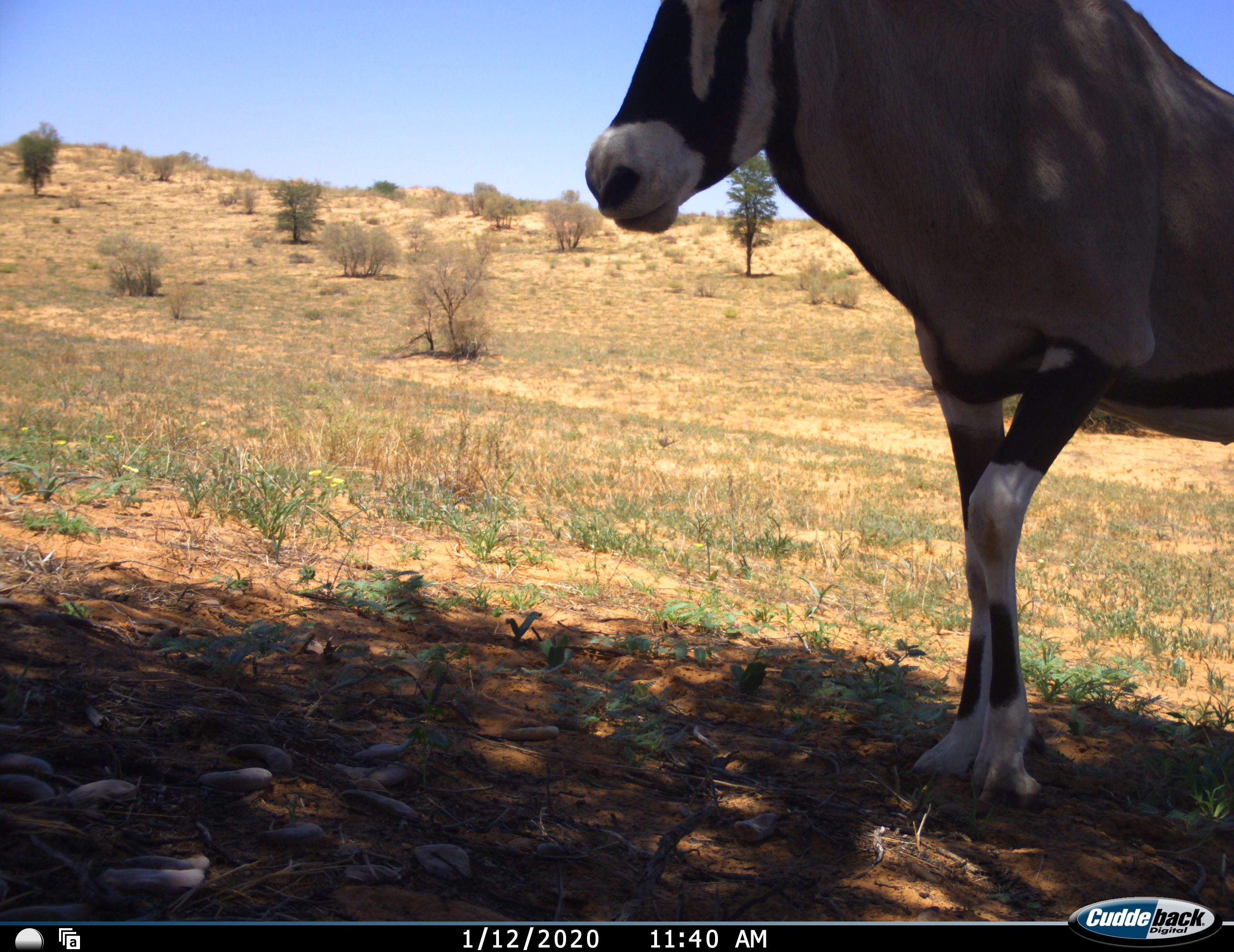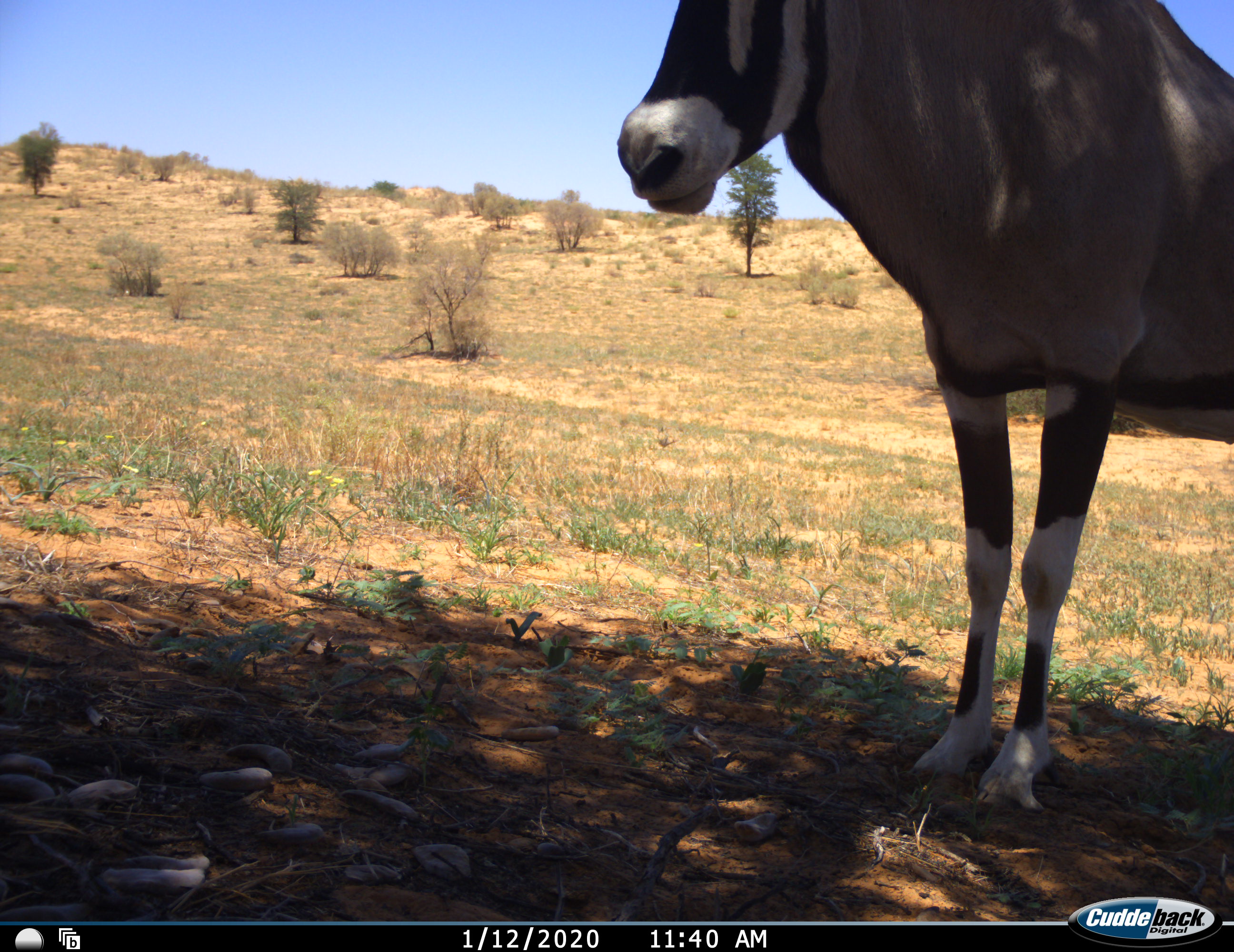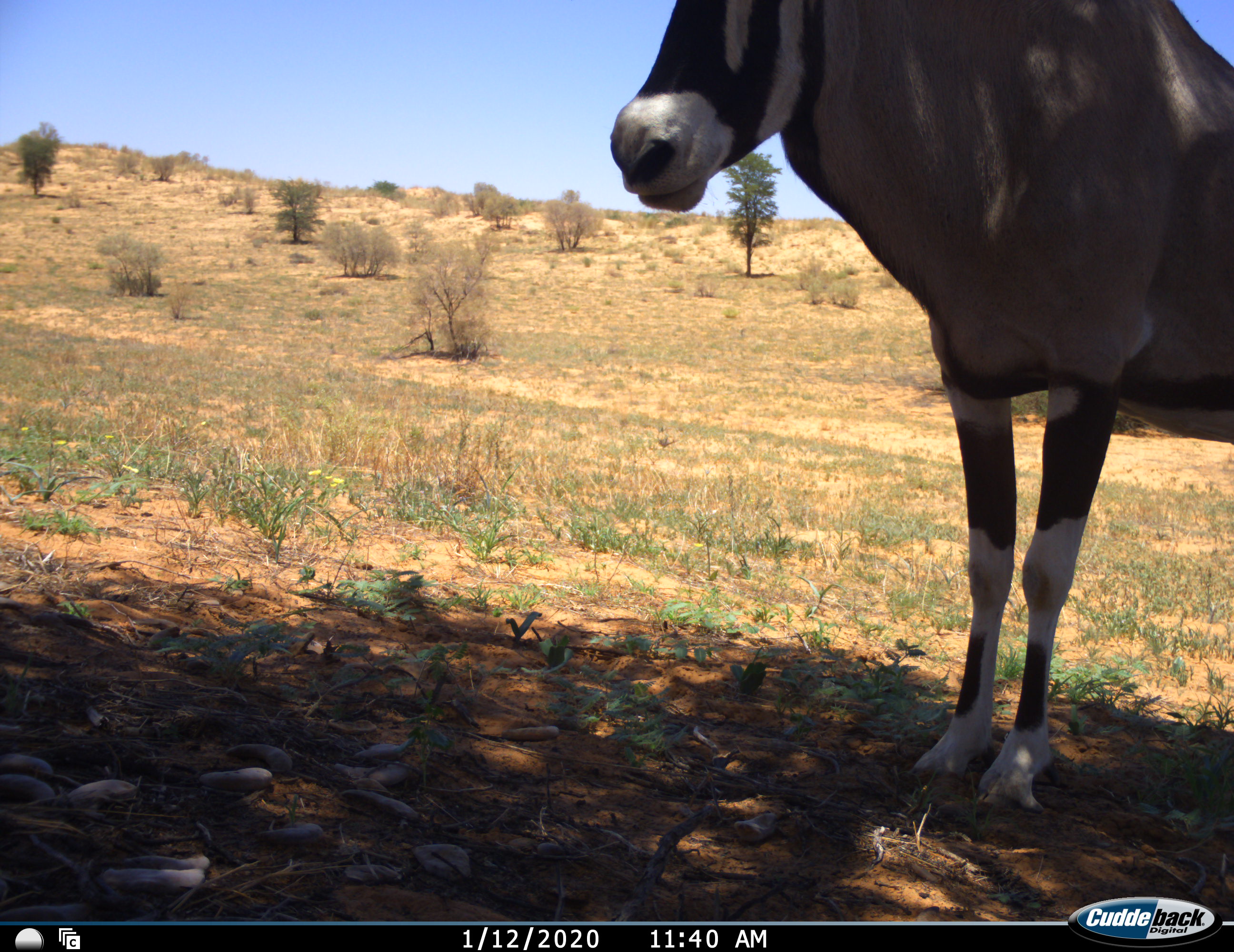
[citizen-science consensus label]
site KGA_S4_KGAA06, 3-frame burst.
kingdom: Animalia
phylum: Chordata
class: Mammalia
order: Artiodactyla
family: Bovidae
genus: Oryx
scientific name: Oryx gazella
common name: gemsbok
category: oryx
Oryx (gemsbok) (Oryx gazella), count 1. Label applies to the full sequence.